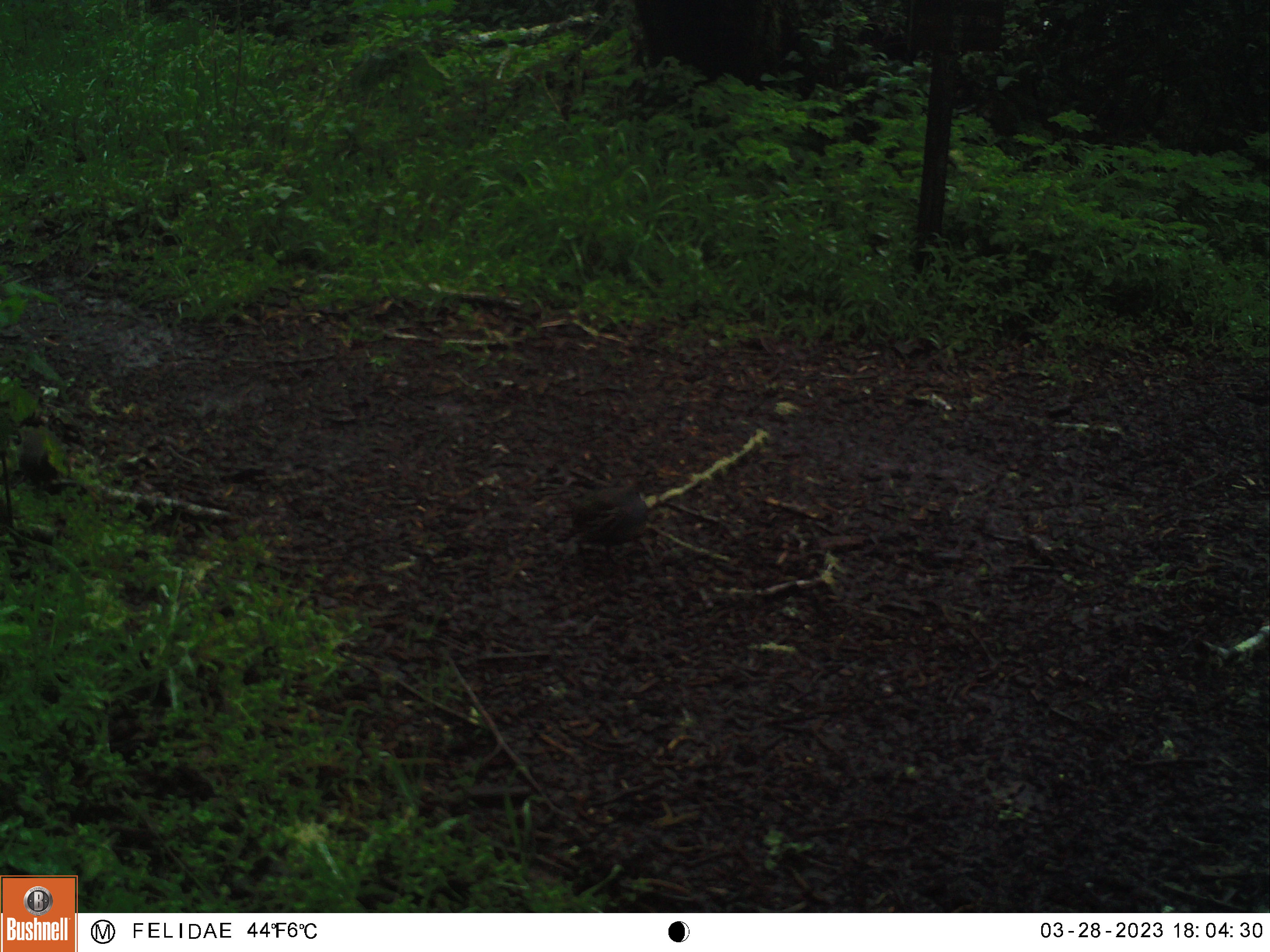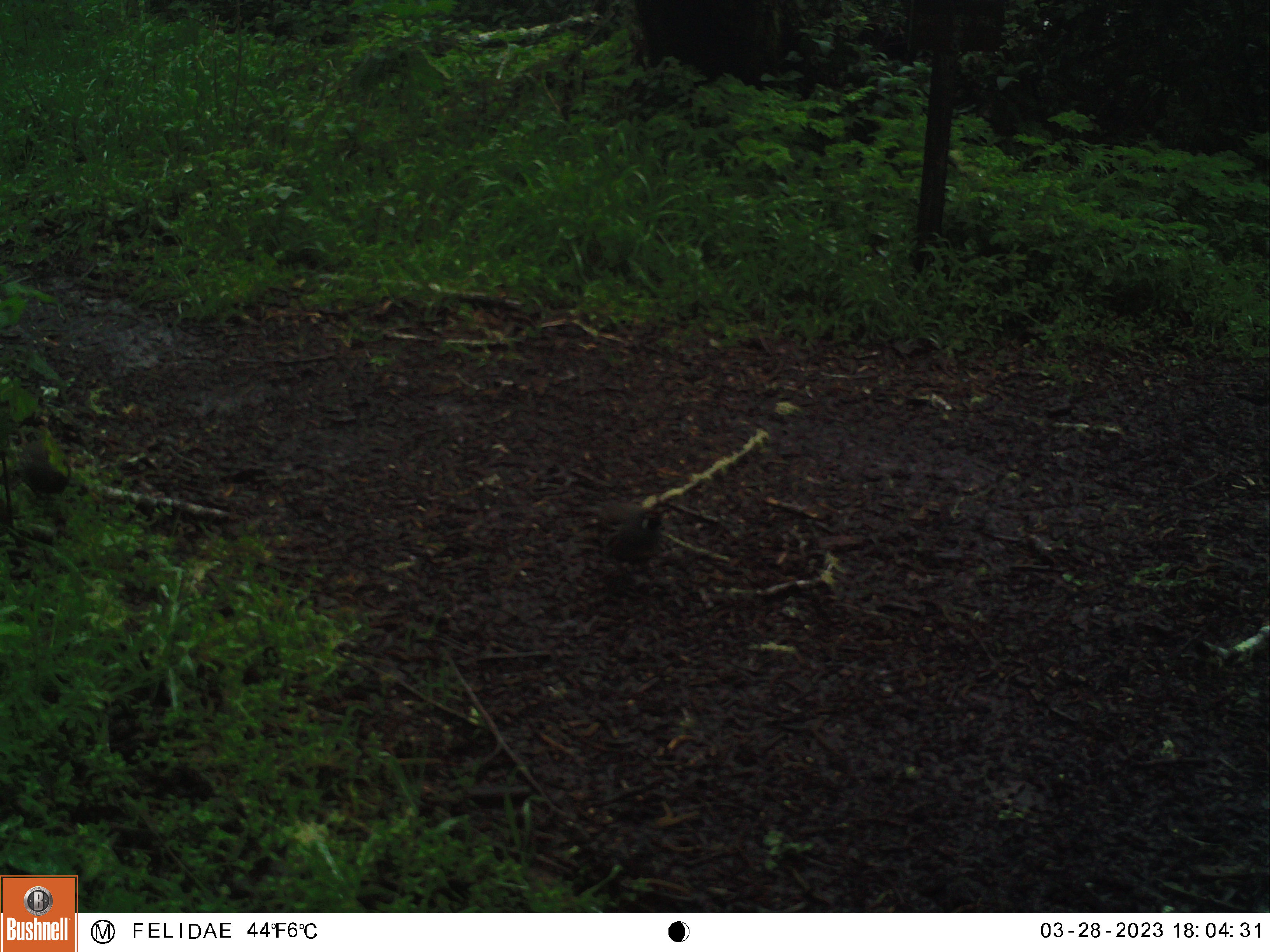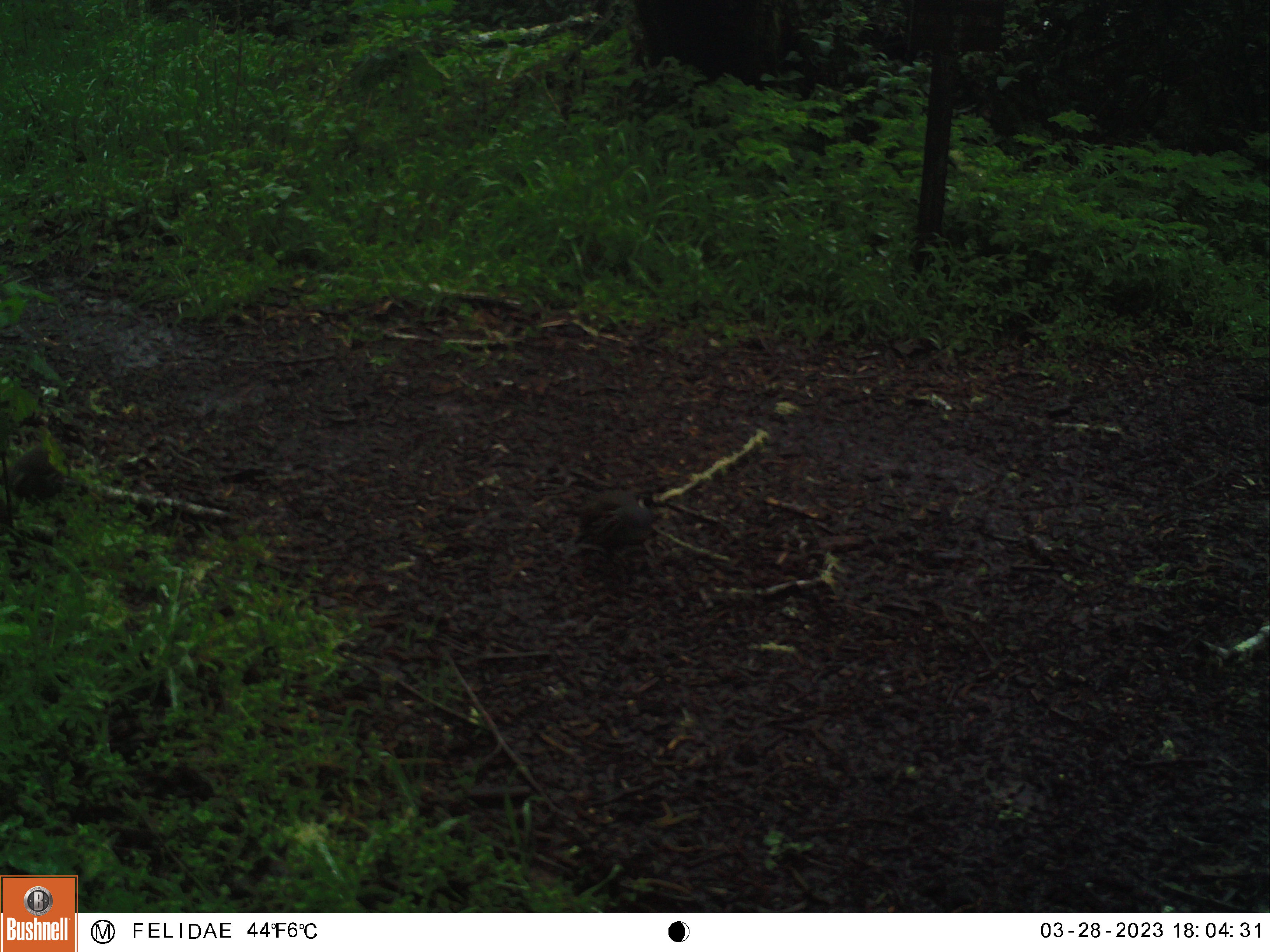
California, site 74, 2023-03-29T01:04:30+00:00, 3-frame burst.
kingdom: Animalia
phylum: Chordata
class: Aves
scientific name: Aves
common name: bird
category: unknown bird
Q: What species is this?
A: Unknown bird (bird) (Aves).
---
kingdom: Animalia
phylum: Chordata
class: Aves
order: Galliformes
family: Odontophoridae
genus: Callipepla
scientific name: Callipepla californica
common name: california quail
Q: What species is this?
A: California quail (Callipepla californica).